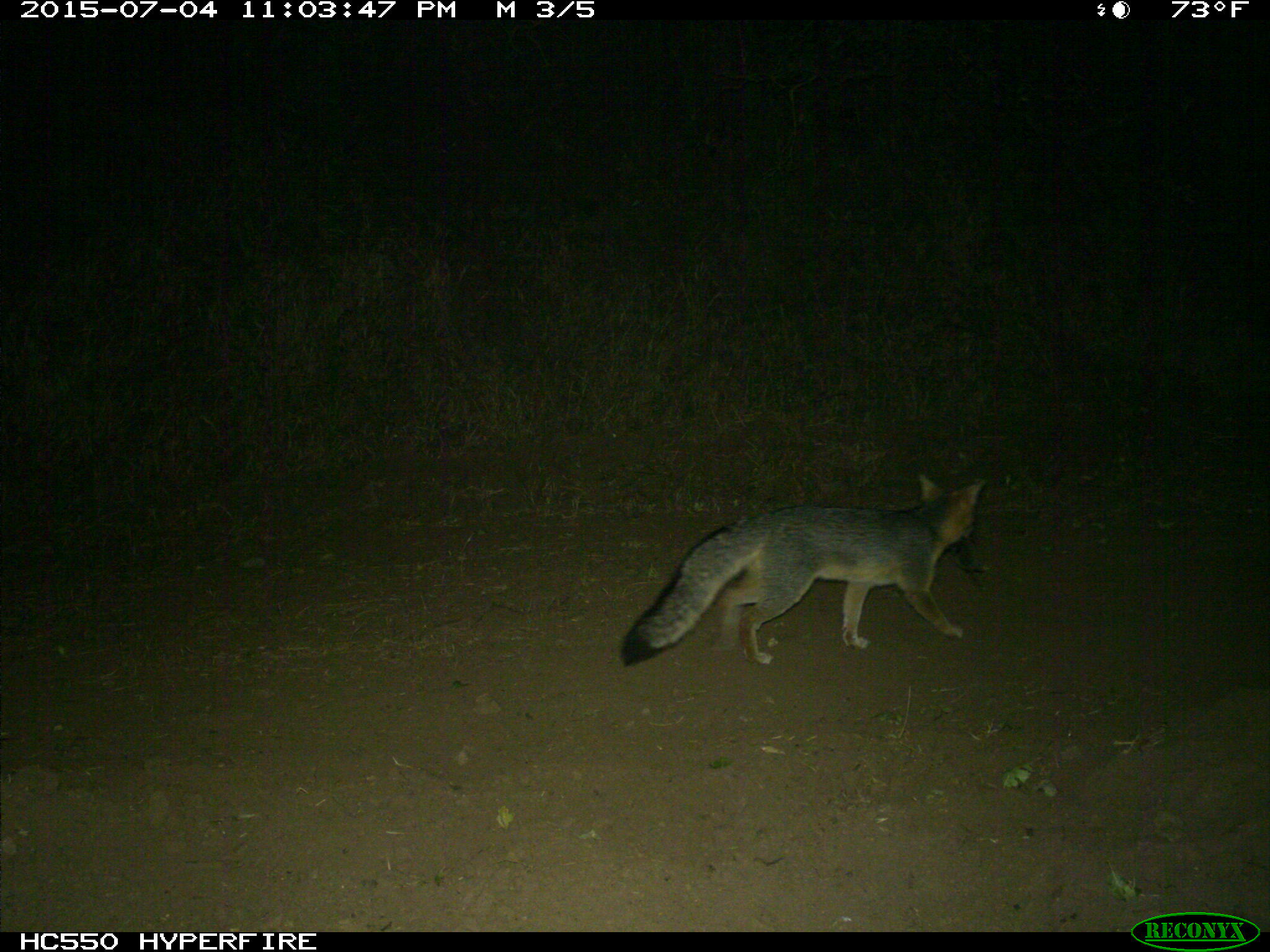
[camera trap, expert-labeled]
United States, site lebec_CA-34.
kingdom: Animalia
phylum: Chordata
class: Mammalia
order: Carnivora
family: Canidae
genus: Urocyon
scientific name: Urocyon cinereoargenteus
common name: gray fox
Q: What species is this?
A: Urocyon cinereoargenteus (gray fox).